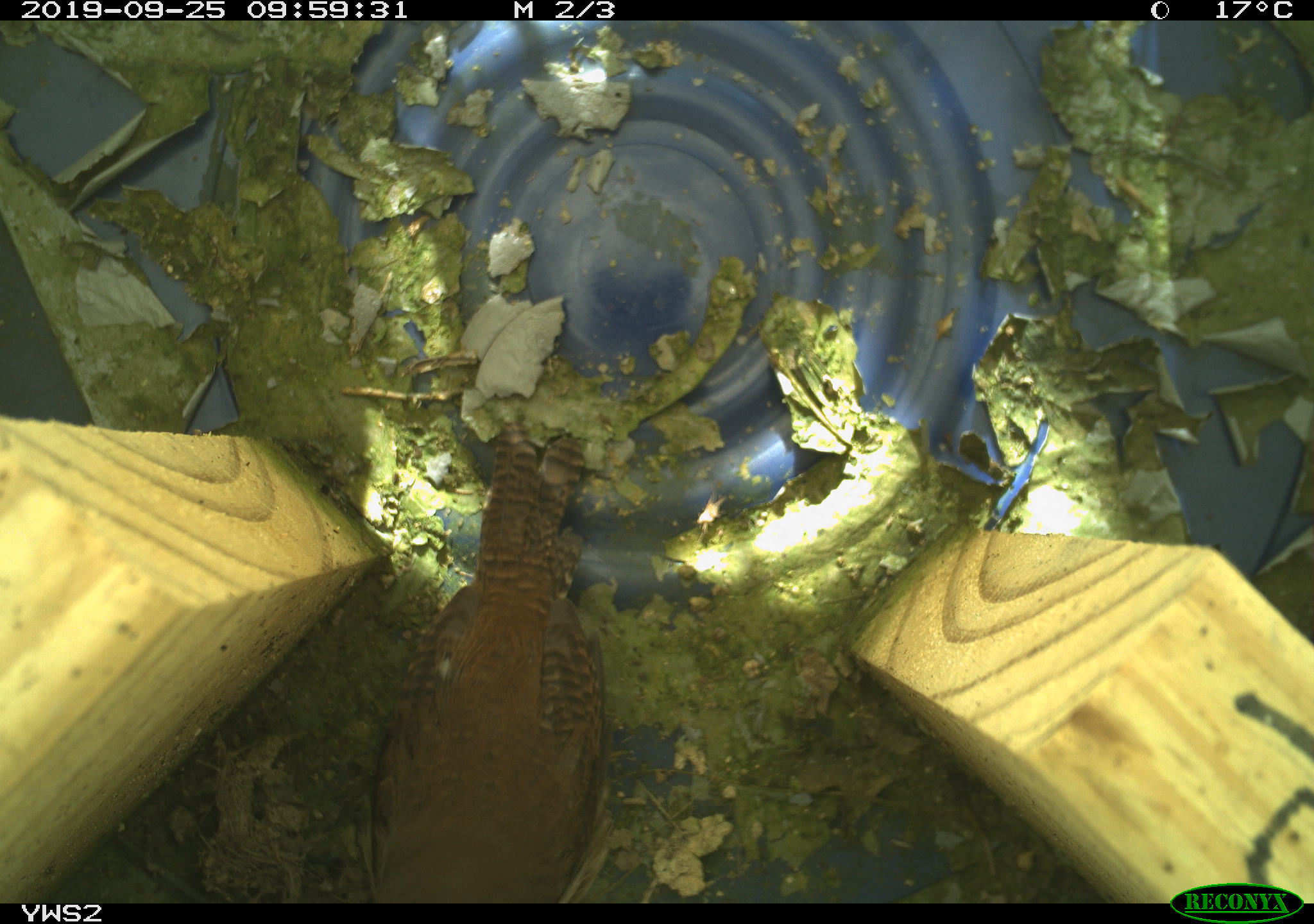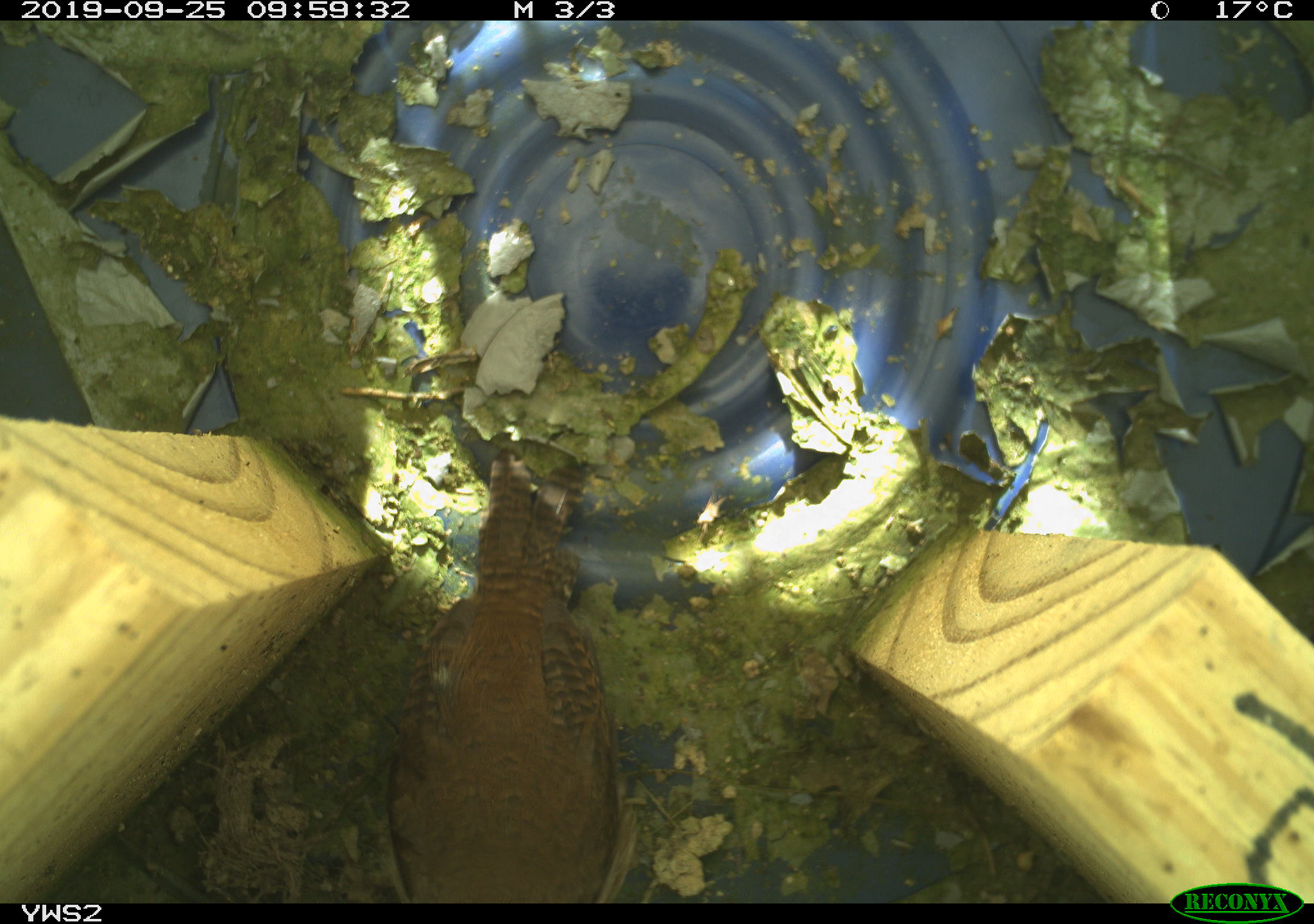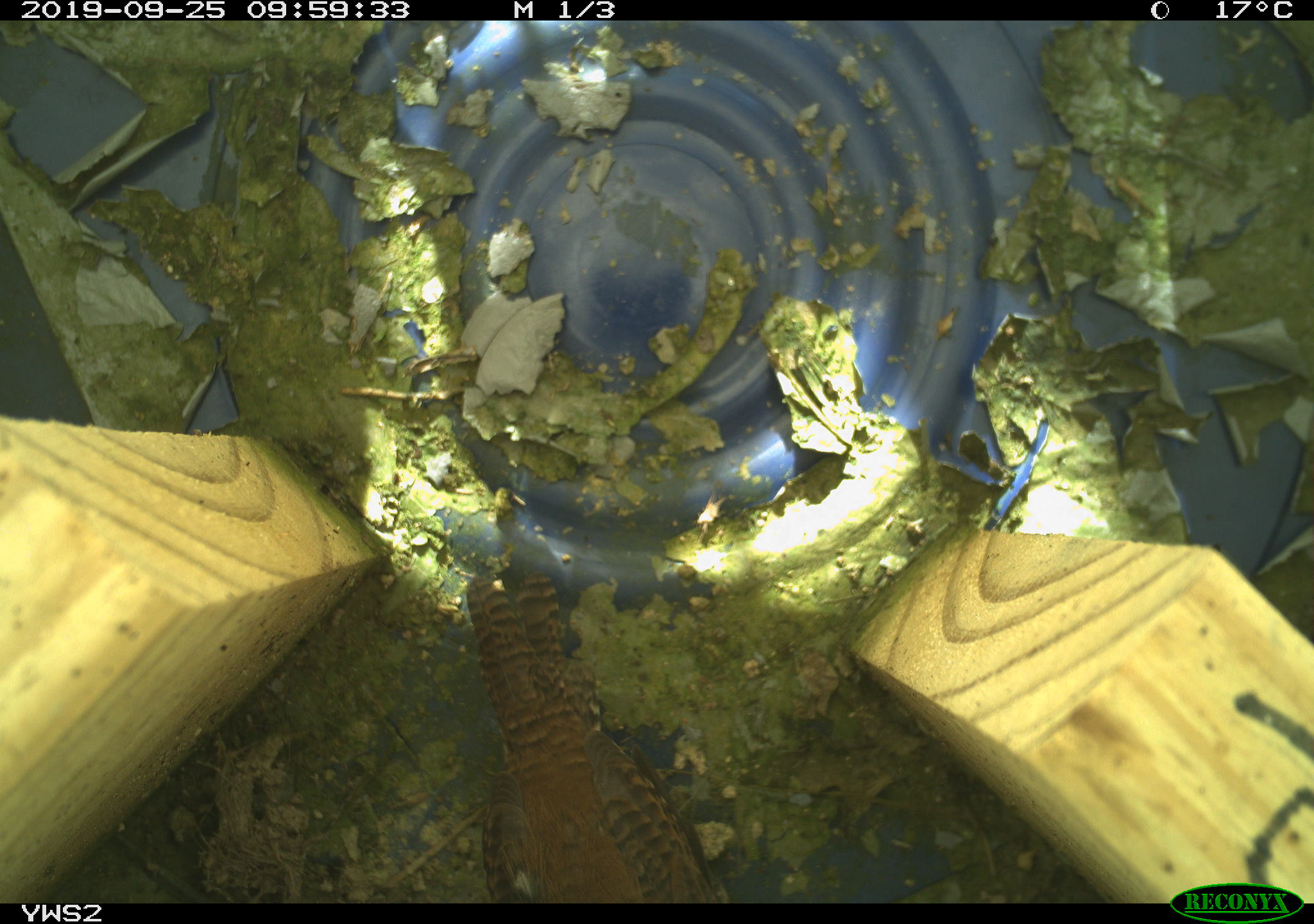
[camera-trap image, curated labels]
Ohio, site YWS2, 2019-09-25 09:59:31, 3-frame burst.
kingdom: Animalia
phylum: Chordata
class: Aves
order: Passeriformes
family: Troglodytidae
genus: Troglodytes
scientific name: Troglodytes aedon aedon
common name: northern house wren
Northern house wren (Troglodytes aedon aedon).